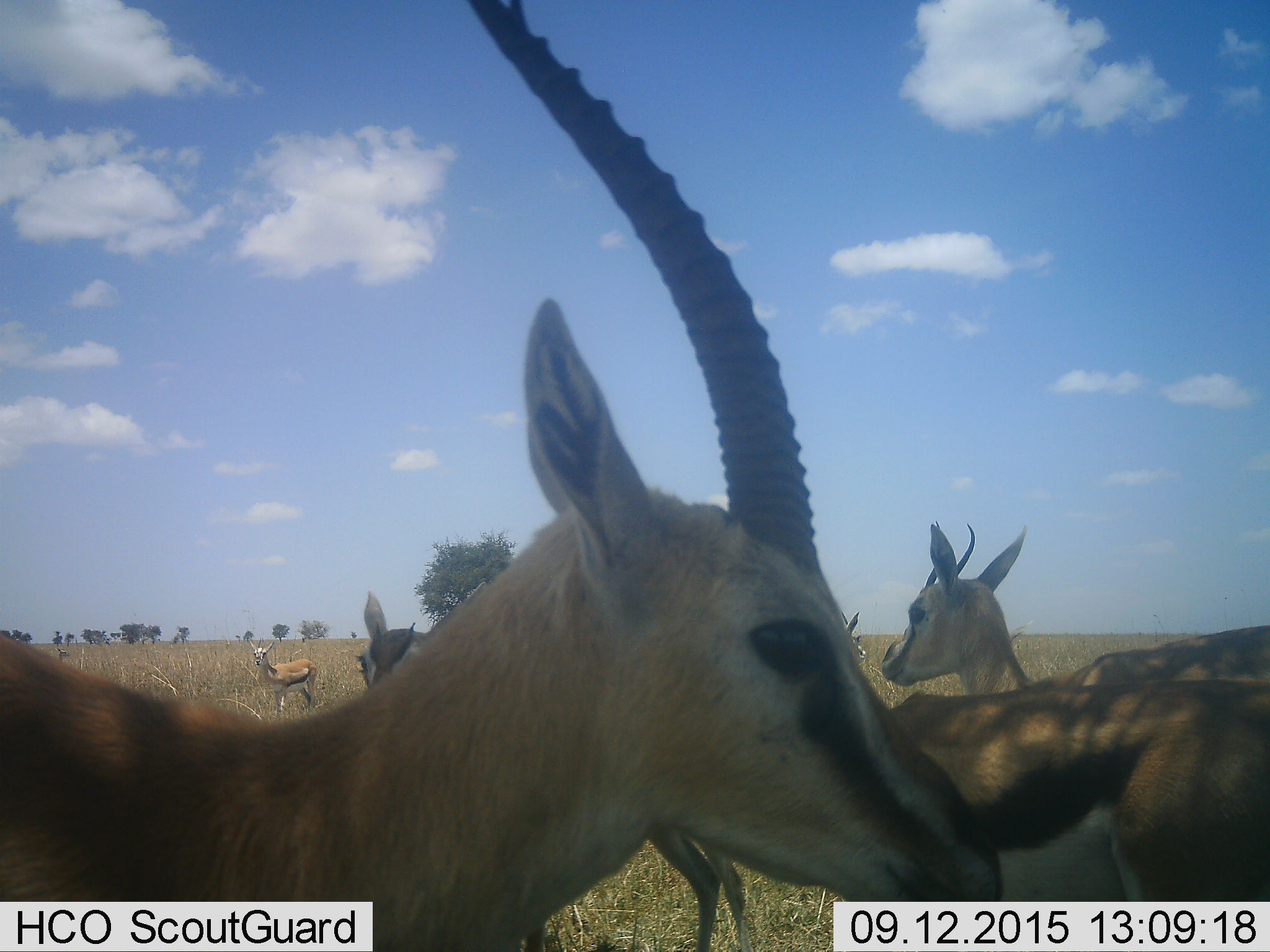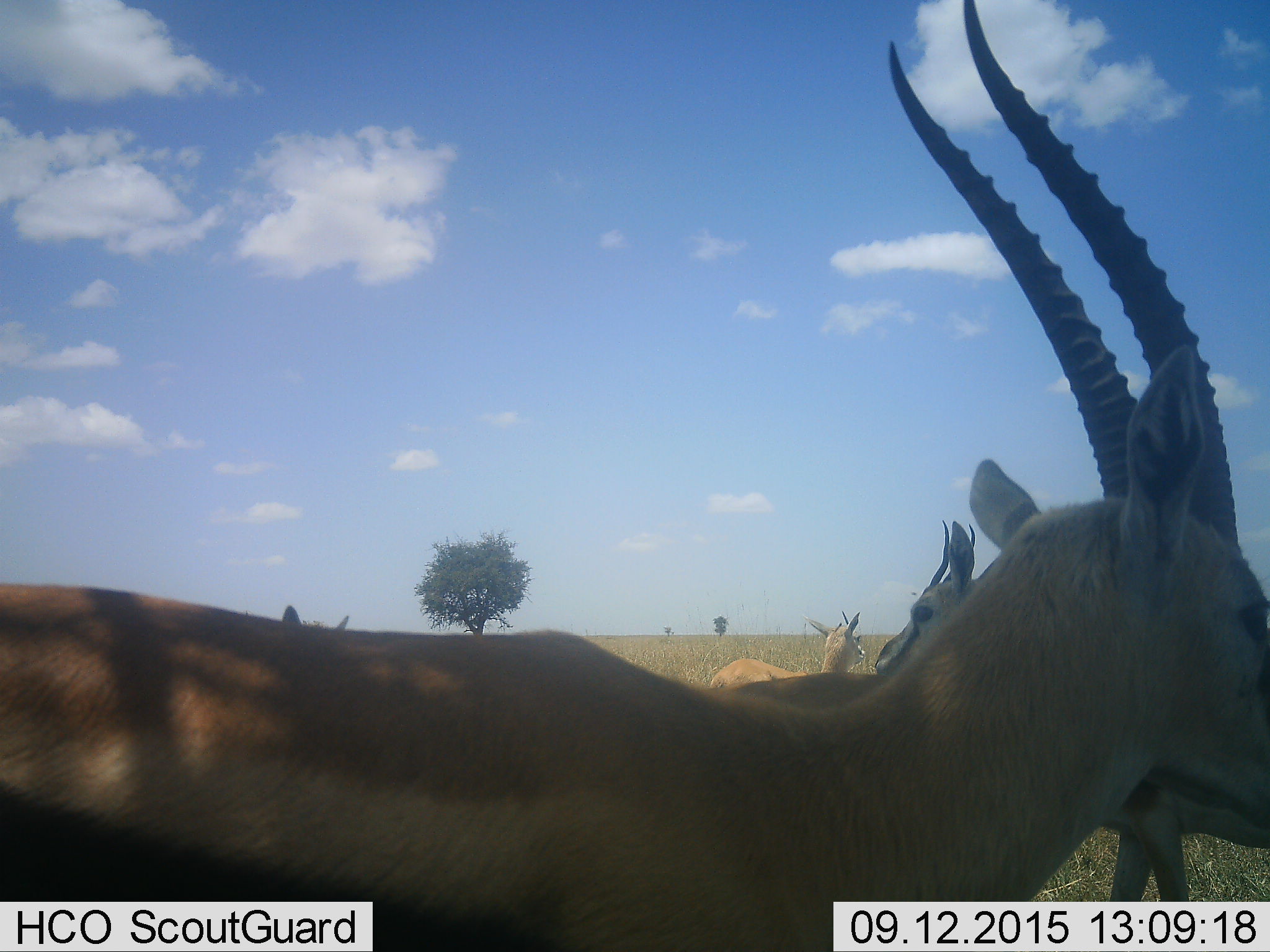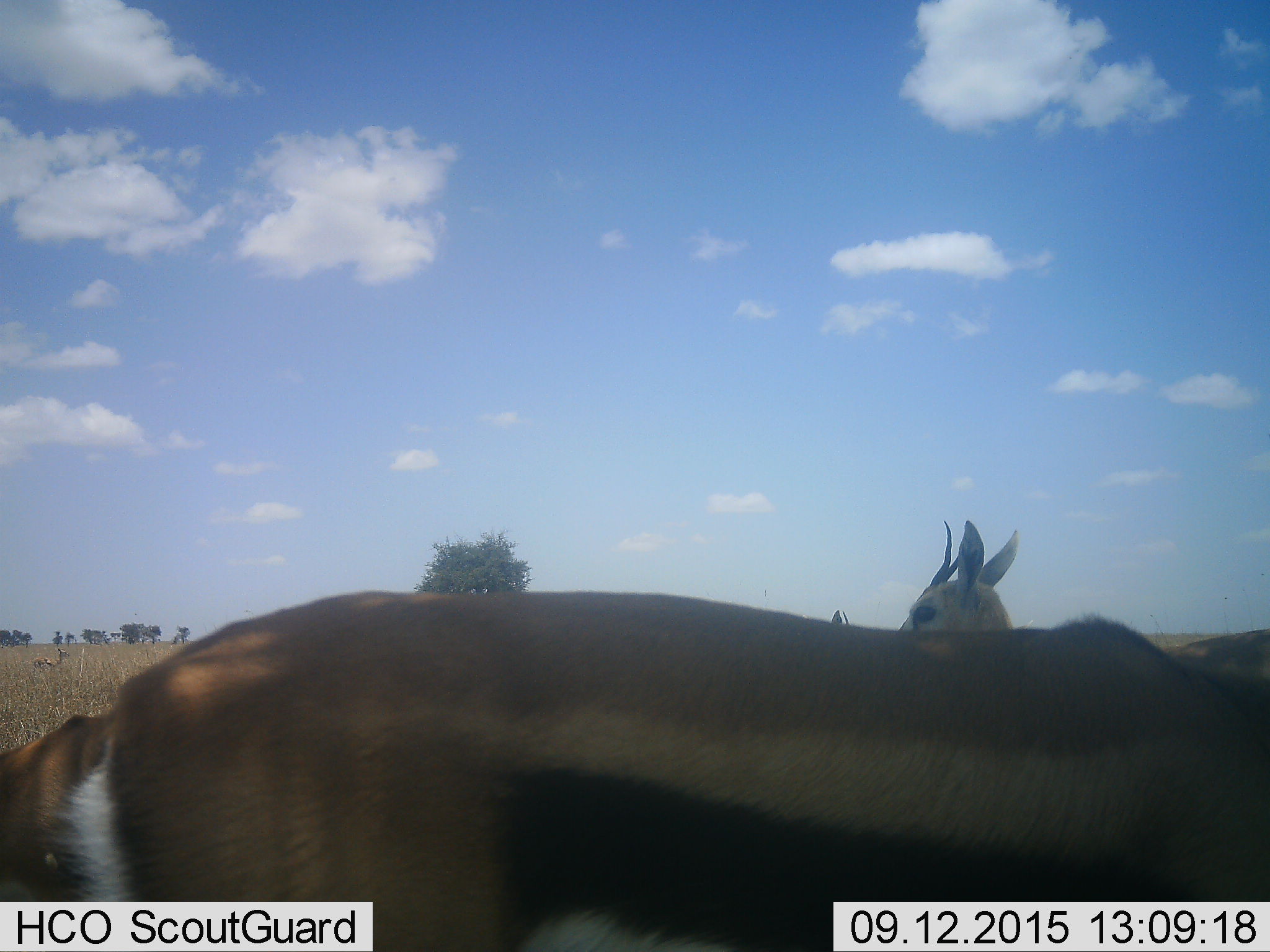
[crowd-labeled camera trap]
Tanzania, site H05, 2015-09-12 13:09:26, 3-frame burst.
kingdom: Animalia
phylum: Chordata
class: Mammalia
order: Artiodactyla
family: Bovidae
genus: Eudorcas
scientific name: Eudorcas thomsonii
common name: thomson's gazelle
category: gazellethomsons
Gazellethomsons (thomson's gazelle) (Eudorcas thomsonii), count 6. Behavior (volunteer vote fractions): standing 80%, resting 0%, moving 70%, interacting 10%. Young present (vote fraction): 0%. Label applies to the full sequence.